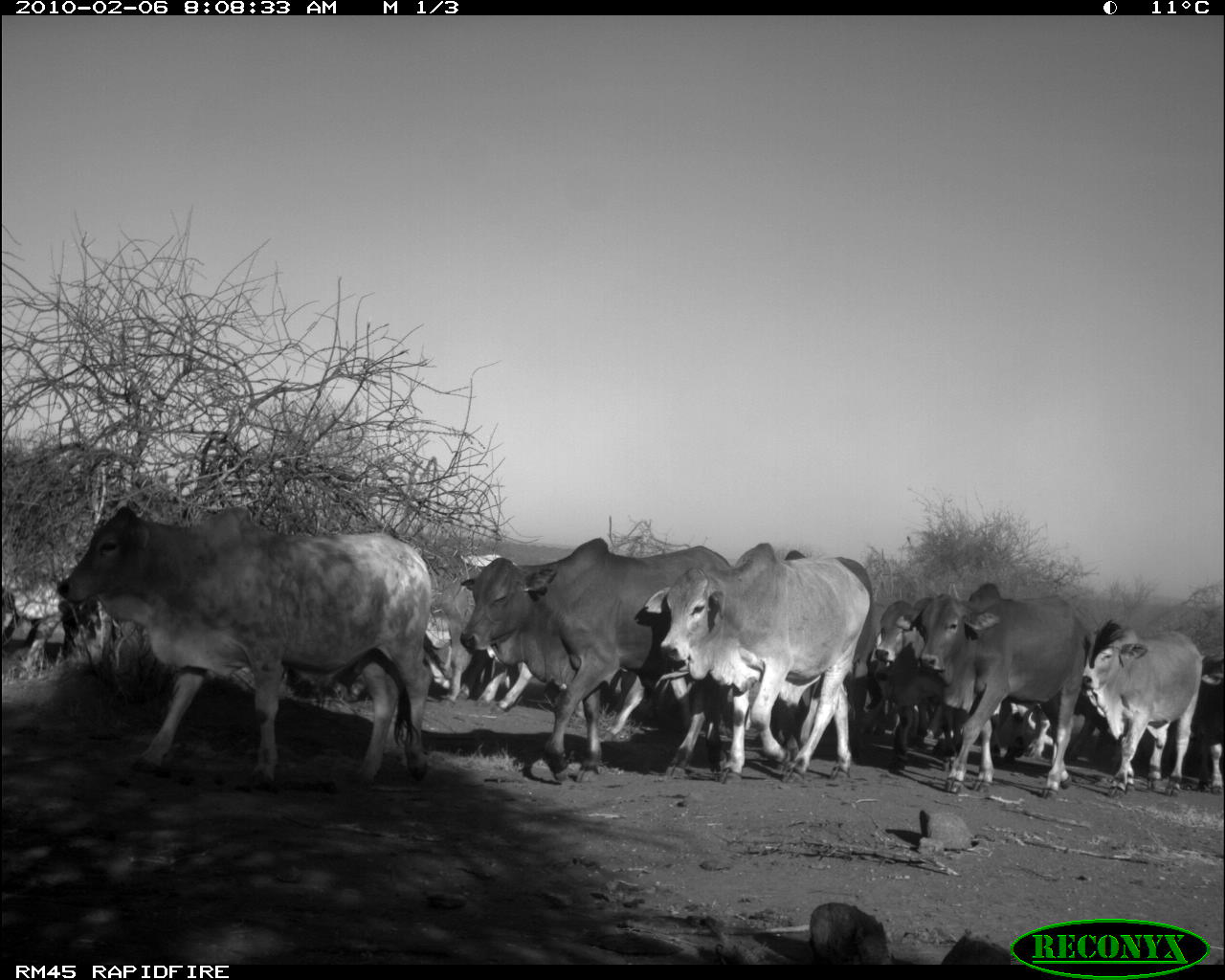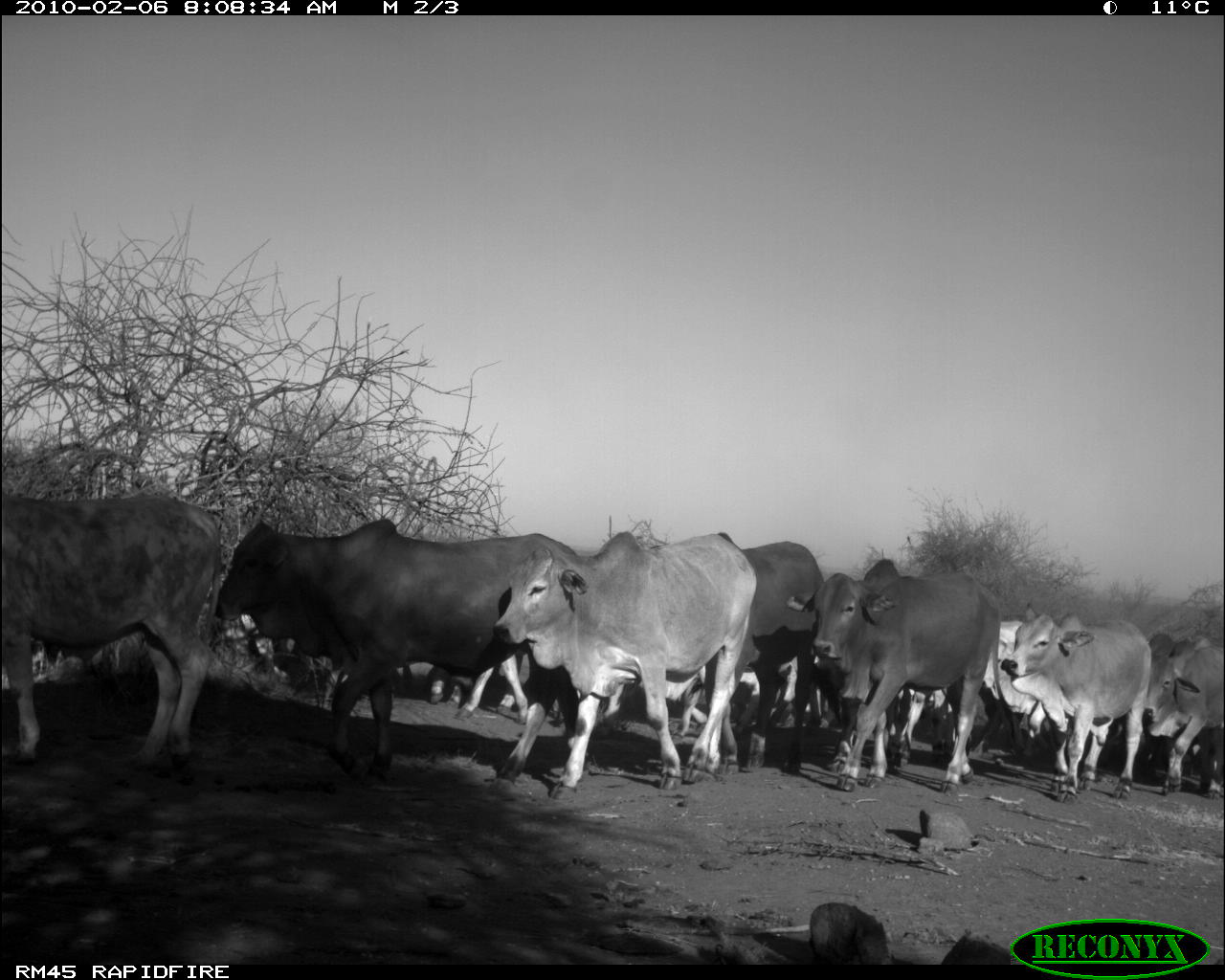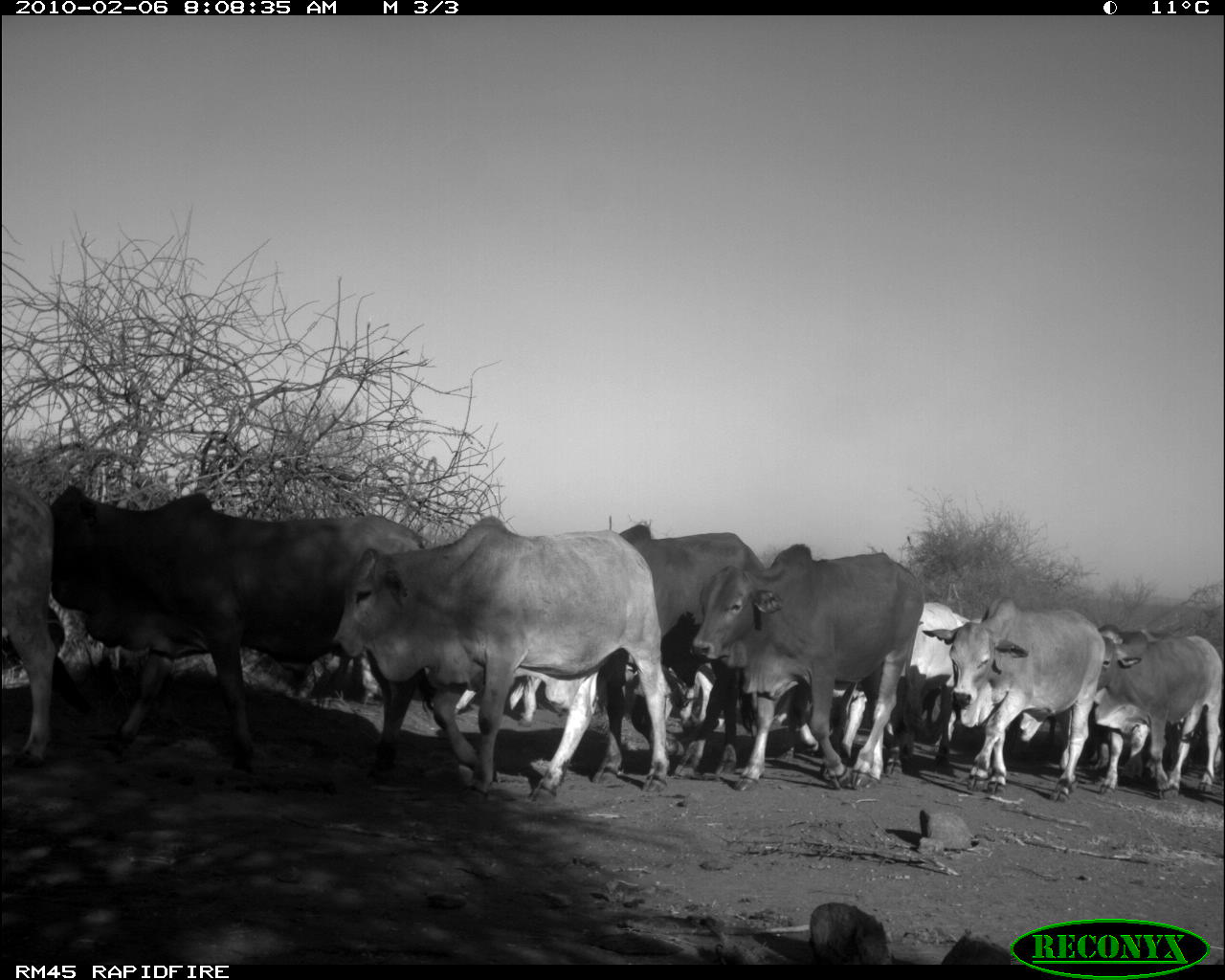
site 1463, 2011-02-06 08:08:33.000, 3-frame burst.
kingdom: Animalia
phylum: Chordata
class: Mammalia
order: Artiodactyla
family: Bovidae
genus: Bos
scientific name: Bos taurus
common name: domestic cattle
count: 10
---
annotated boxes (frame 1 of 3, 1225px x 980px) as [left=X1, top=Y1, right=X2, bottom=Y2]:
group: [left=1, top=502, right=1225, bottom=801]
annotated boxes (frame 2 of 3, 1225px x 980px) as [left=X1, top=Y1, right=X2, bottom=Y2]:
group: [left=1, top=490, right=1225, bottom=800]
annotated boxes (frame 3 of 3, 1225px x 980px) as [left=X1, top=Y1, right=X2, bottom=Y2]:
group: [left=1, top=475, right=1218, bottom=806]